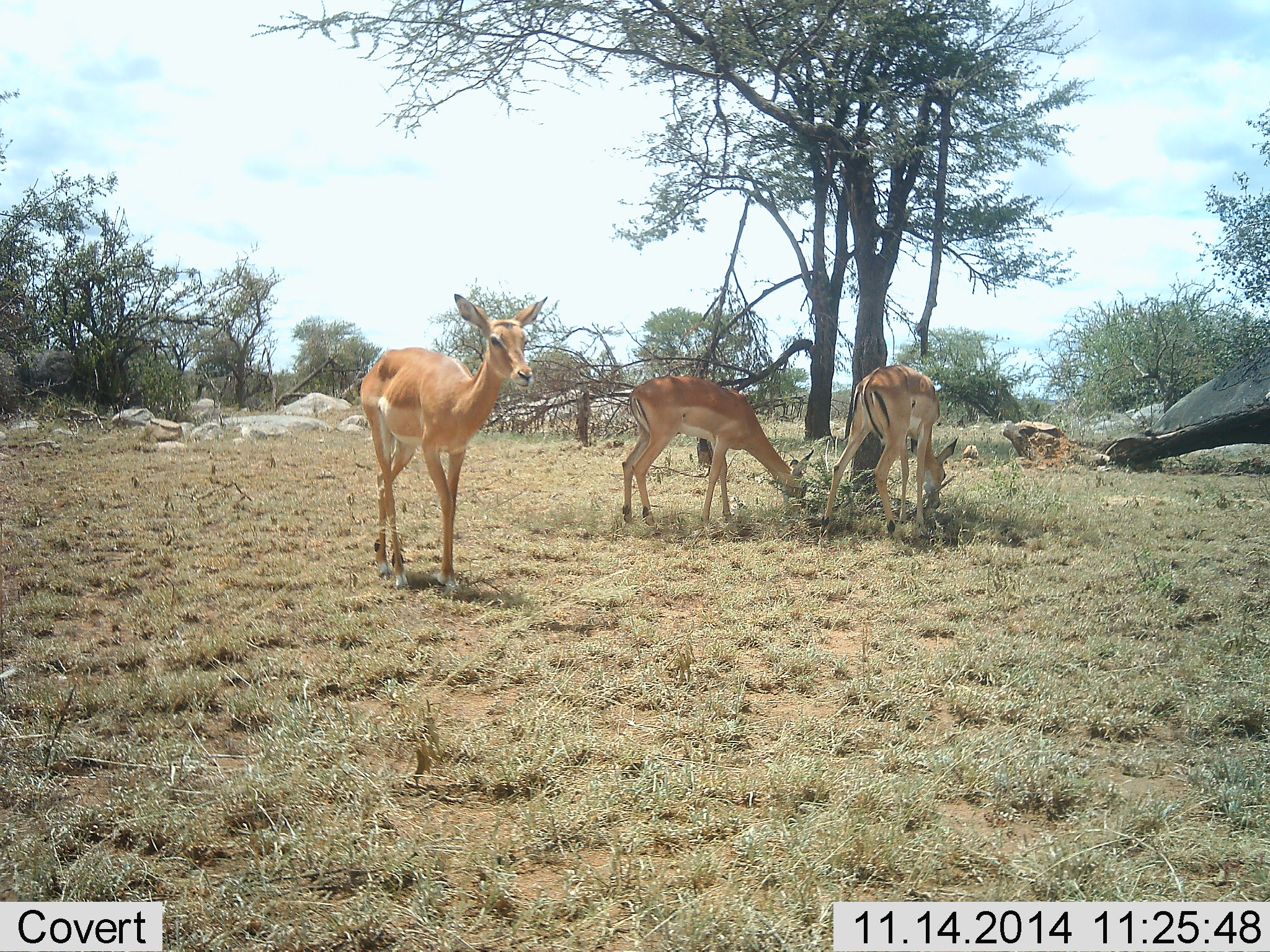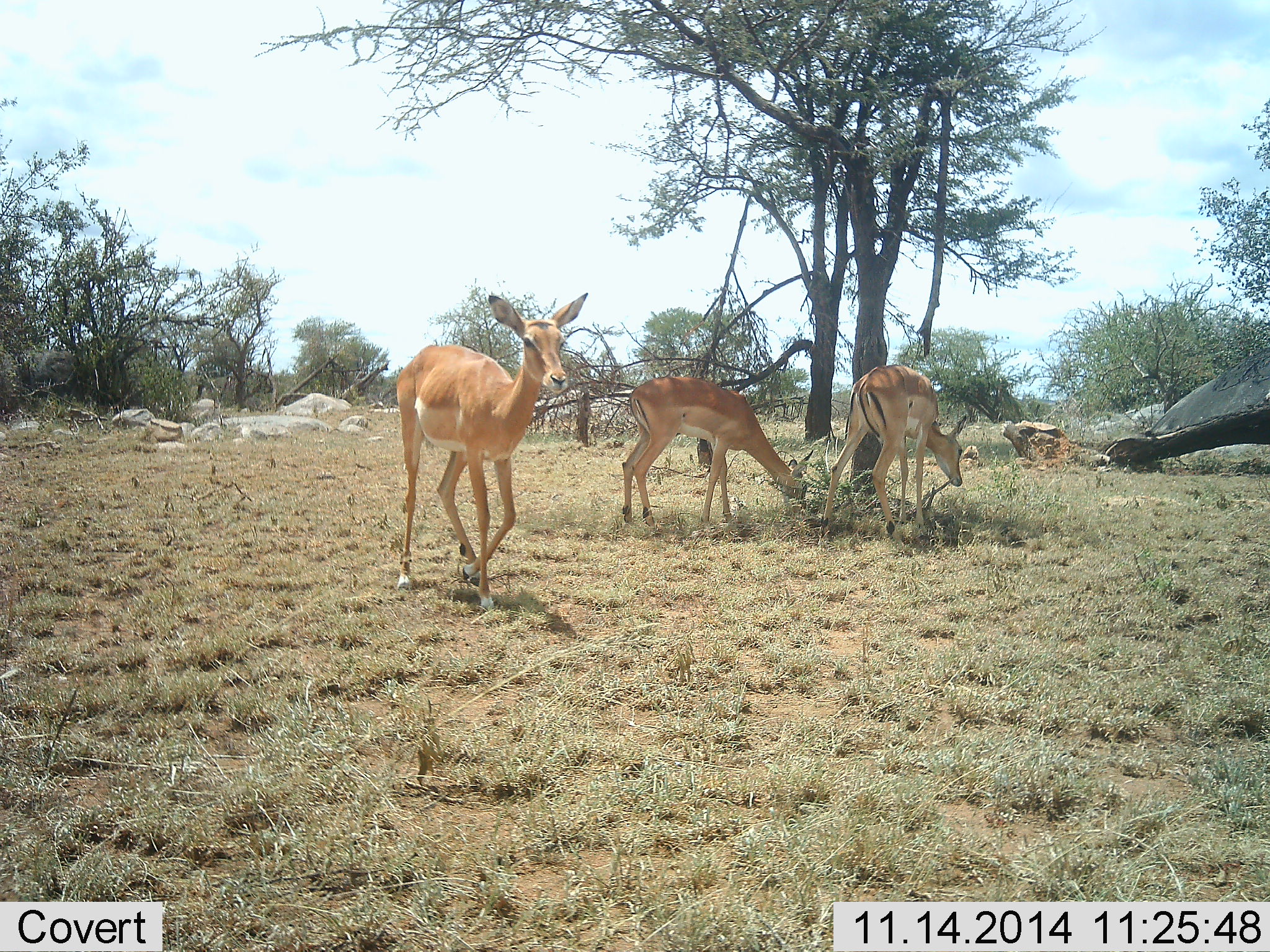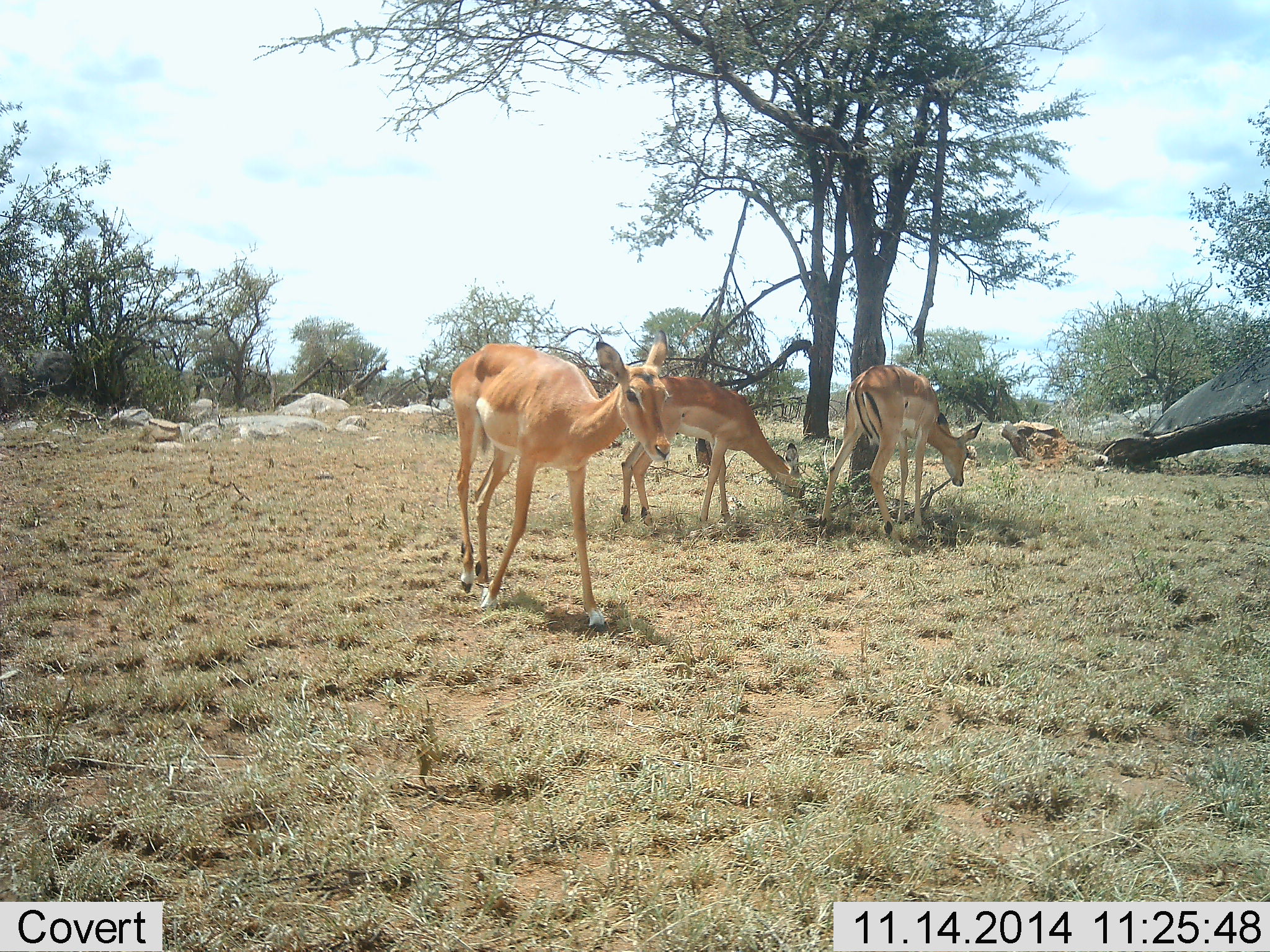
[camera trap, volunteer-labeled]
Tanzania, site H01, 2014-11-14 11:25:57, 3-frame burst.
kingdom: Animalia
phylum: Chordata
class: Mammalia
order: Artiodactyla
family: Bovidae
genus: Aepyceros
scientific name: Aepyceros melampus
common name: impala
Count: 3.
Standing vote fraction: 20%.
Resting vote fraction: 0%.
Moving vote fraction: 90%.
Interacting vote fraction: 0%.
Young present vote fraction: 0%.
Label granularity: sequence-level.